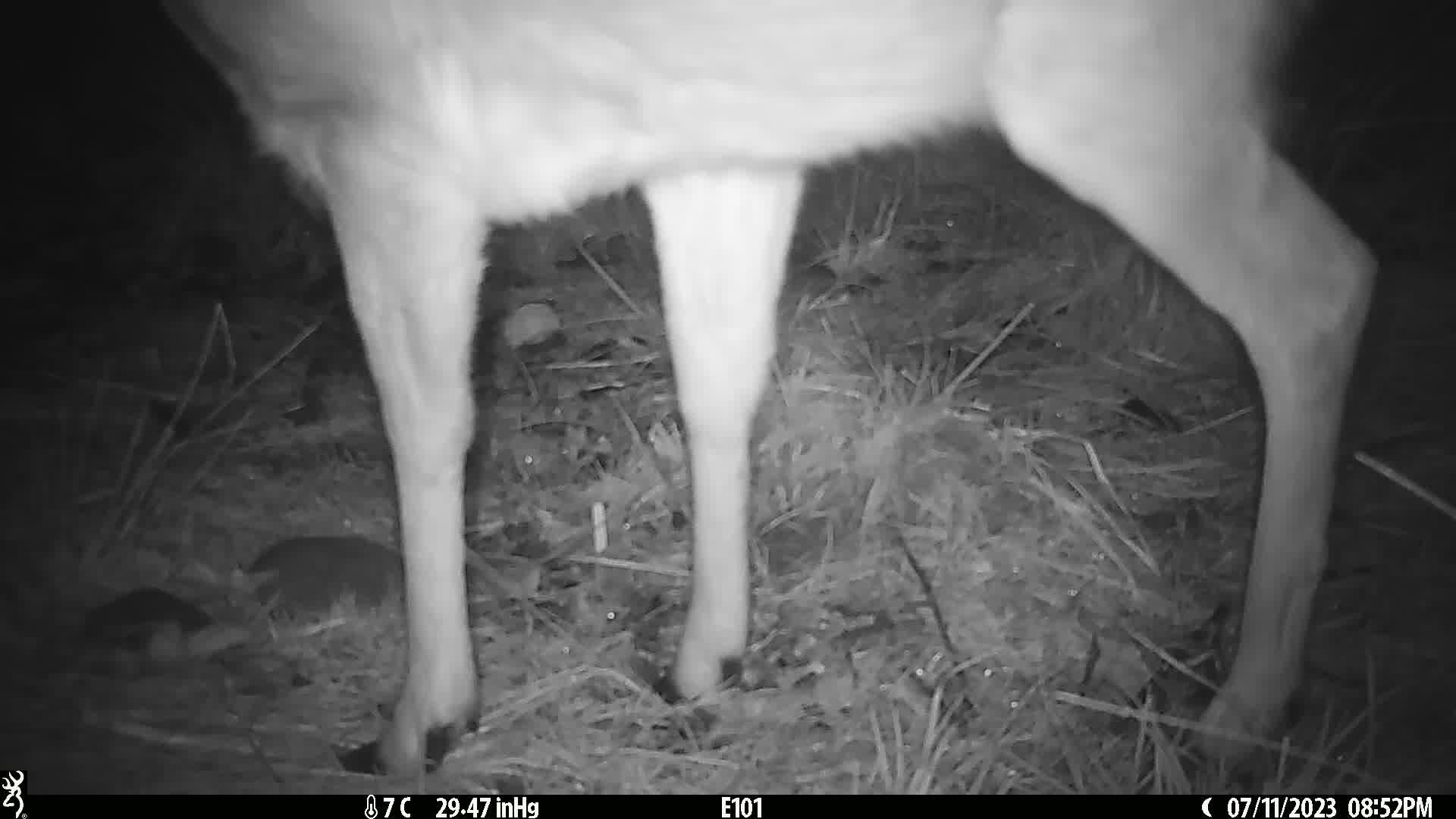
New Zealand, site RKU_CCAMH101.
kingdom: Animalia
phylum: Chordata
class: Mammalia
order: Artiodactyla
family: Cervidae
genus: Odocoileus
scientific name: Odocoileus virginianus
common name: white-tailed deer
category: white tailed deer